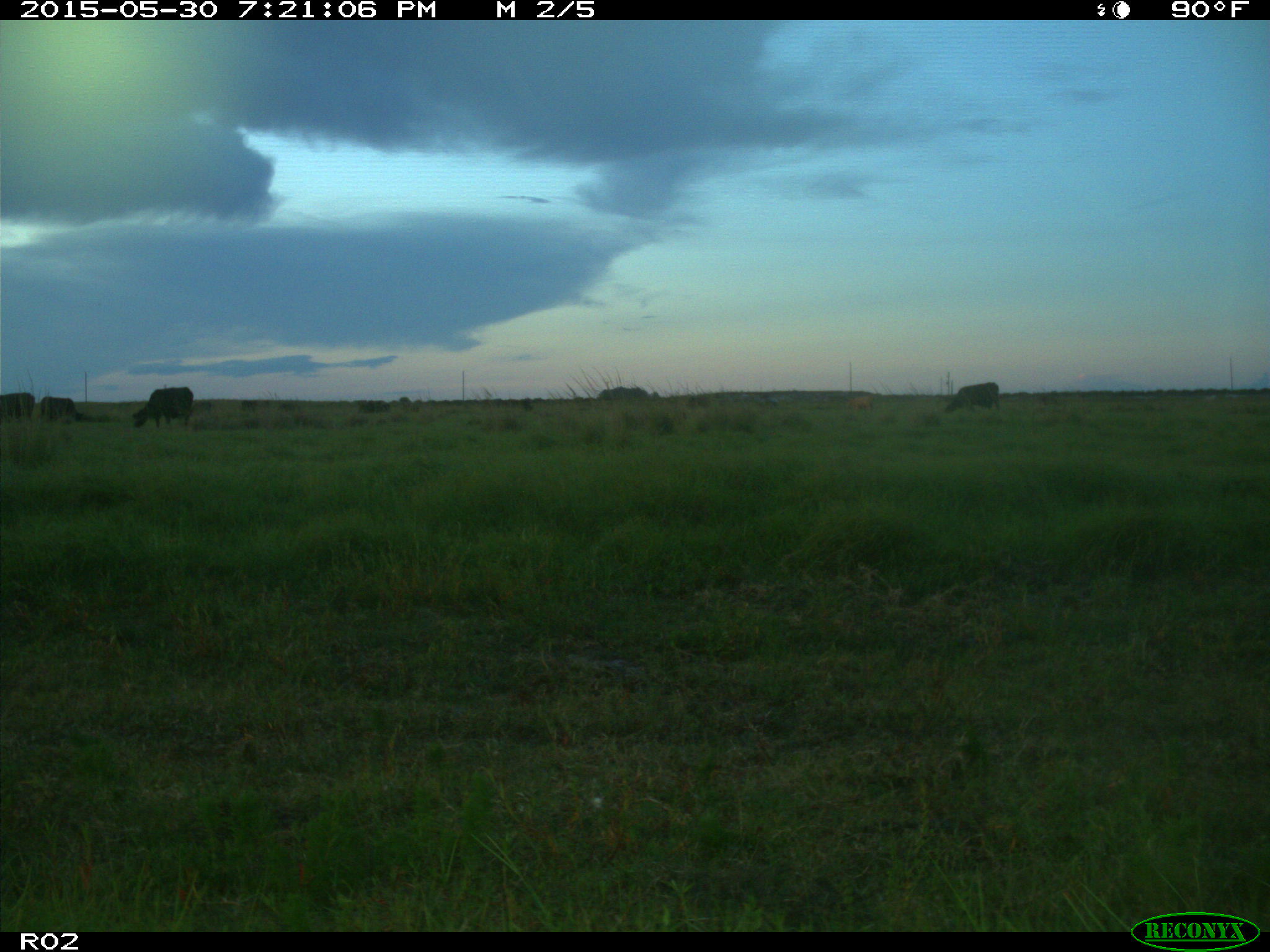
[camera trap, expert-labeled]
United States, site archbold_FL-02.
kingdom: Animalia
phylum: Chordata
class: Mammalia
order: Artiodactyla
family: Bovidae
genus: Bos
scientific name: Bos taurus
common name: domestic cow